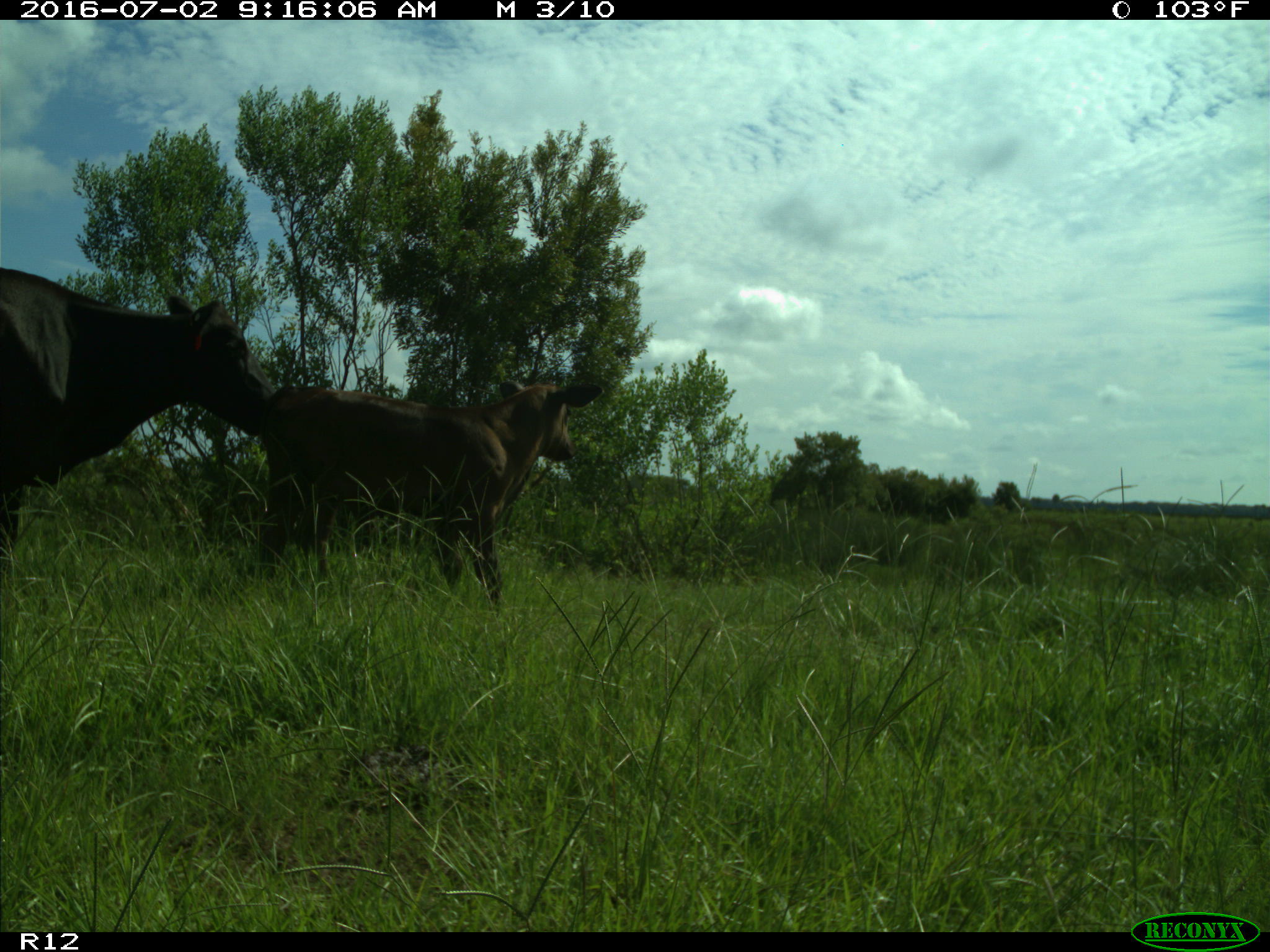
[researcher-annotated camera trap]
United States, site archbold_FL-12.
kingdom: Animalia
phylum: Chordata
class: Mammalia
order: Artiodactyla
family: Bovidae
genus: Bos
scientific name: Bos taurus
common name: domestic cow